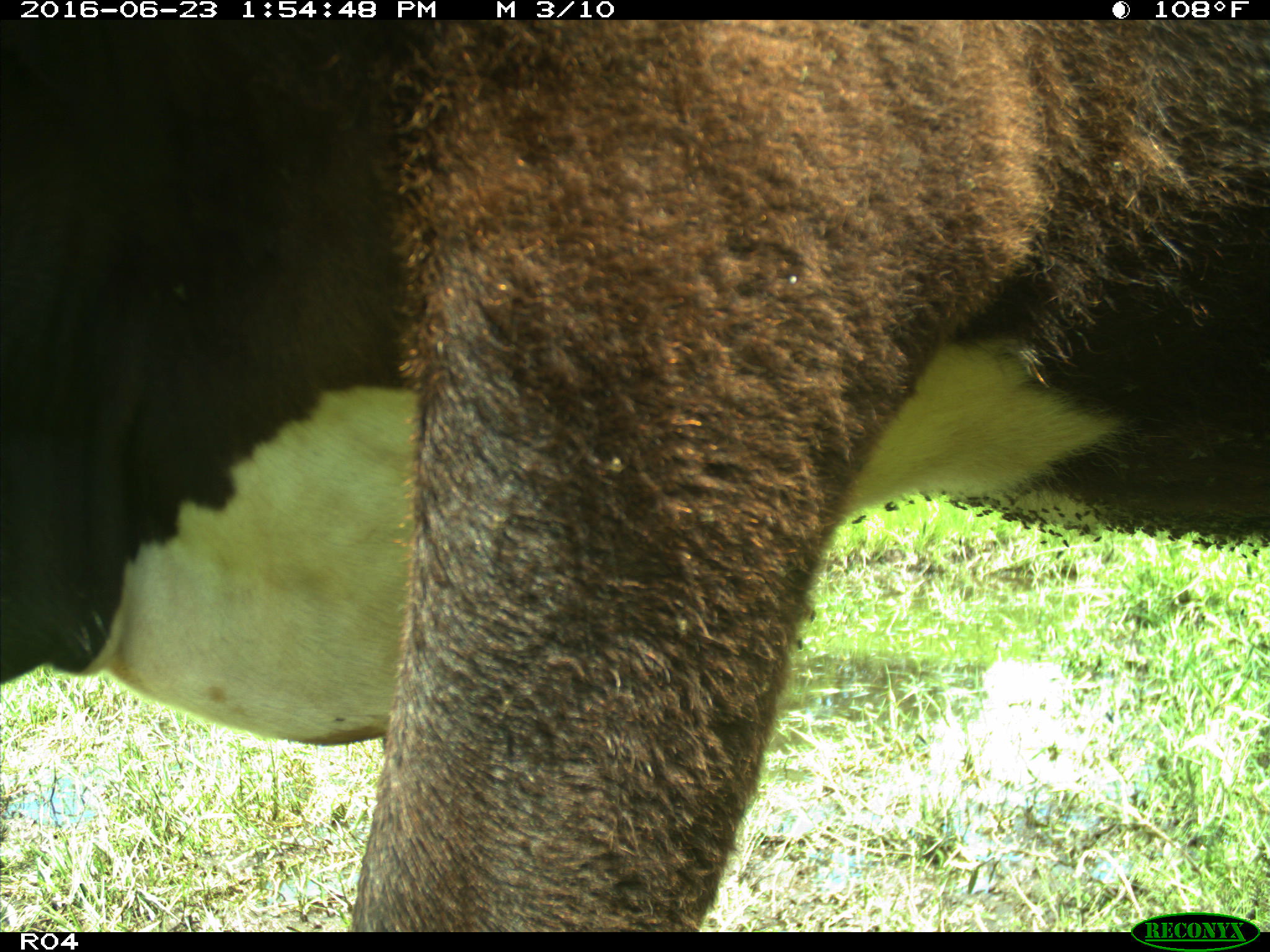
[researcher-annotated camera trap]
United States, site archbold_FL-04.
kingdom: Animalia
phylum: Chordata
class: Mammalia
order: Artiodactyla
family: Bovidae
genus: Bos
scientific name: Bos taurus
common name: domestic cow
Bos taurus (domestic cow).